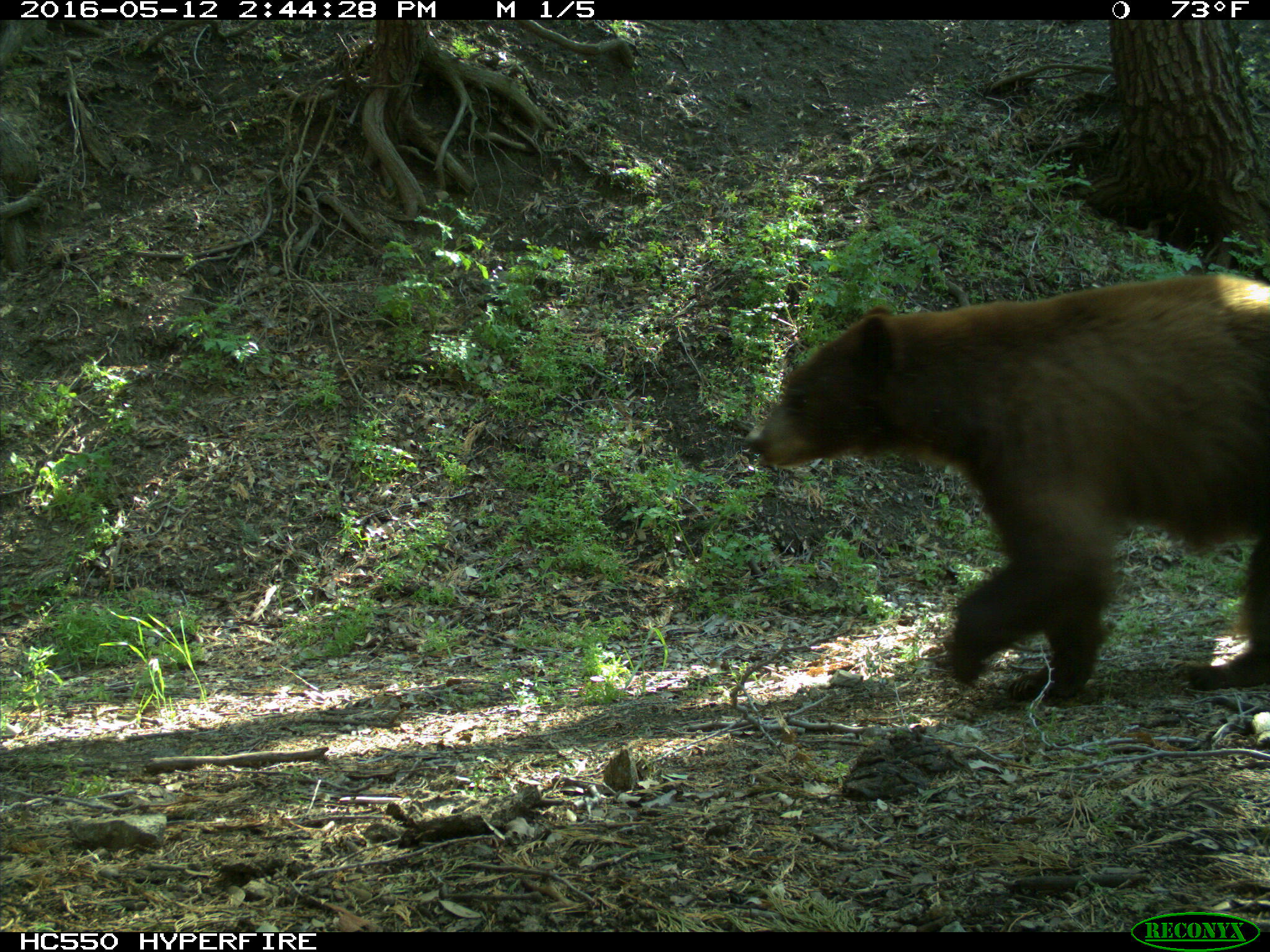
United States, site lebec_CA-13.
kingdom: Animalia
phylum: Chordata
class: Mammalia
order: Carnivora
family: Ursidae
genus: Ursus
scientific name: Ursus americanus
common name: american black bear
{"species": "Ursus americanus (american black bear)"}